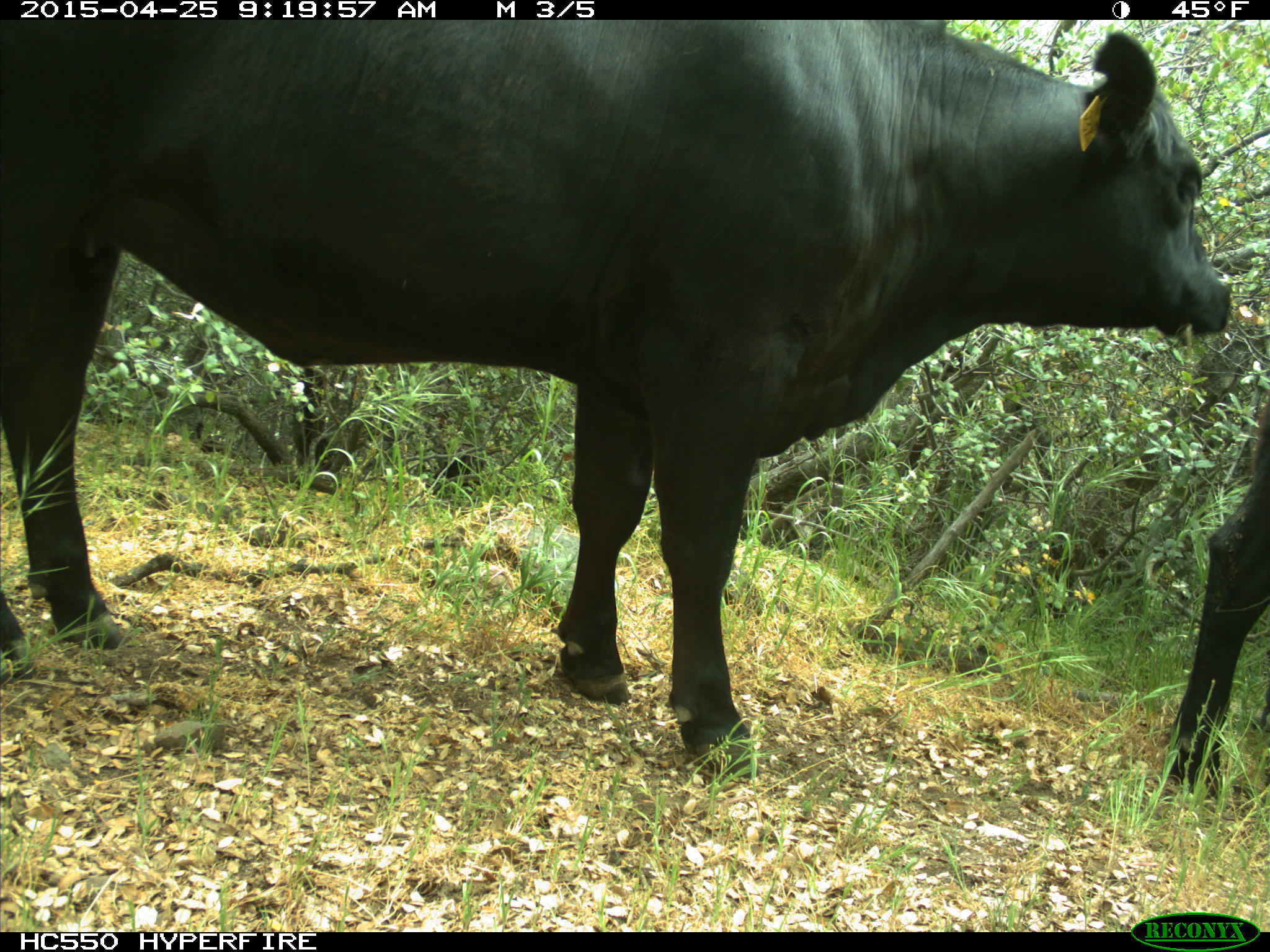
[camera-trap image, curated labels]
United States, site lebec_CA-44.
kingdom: Animalia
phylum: Chordata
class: Mammalia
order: Artiodactyla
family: Suidae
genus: Sus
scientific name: Sus scrofa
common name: wild boar